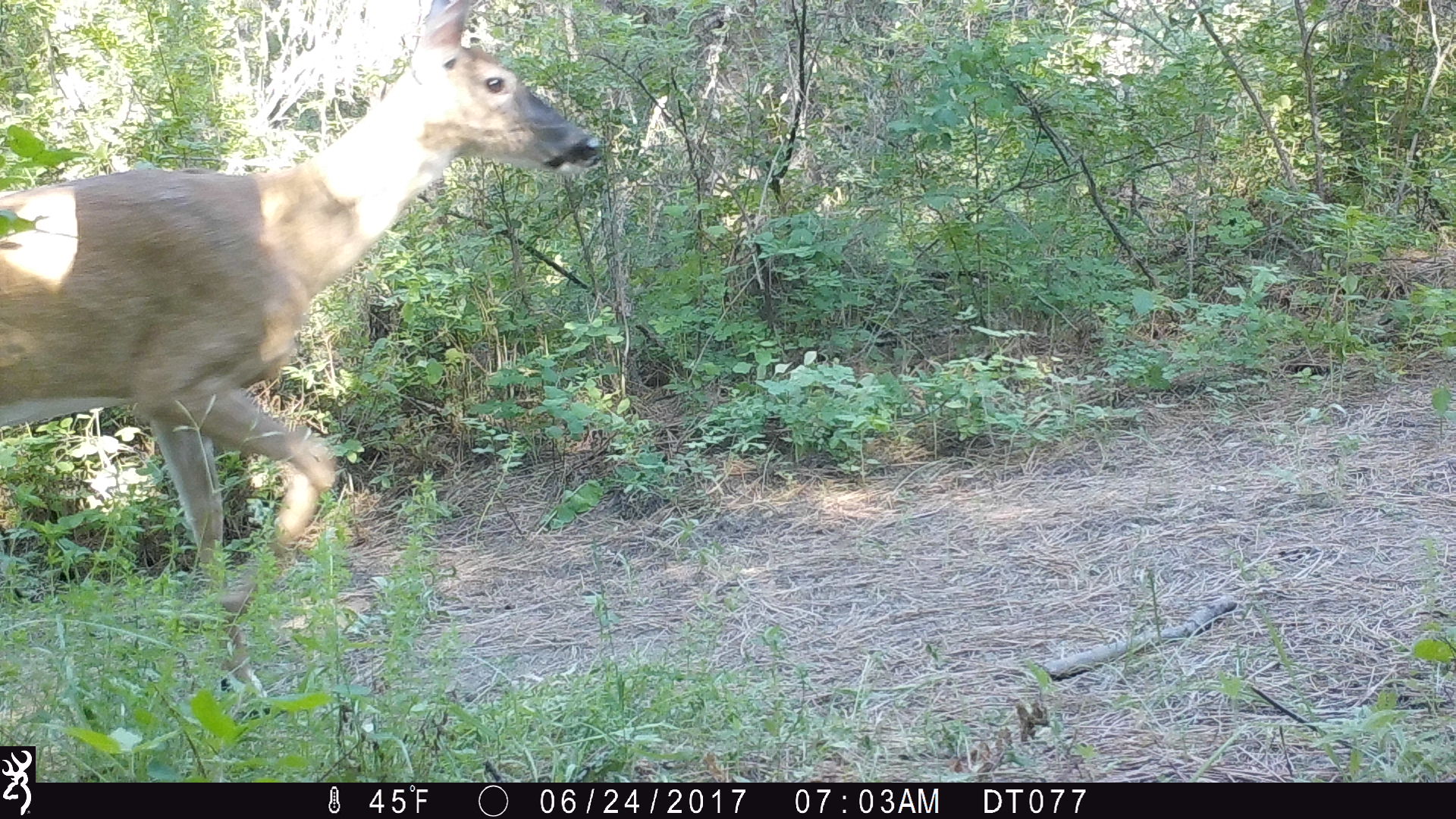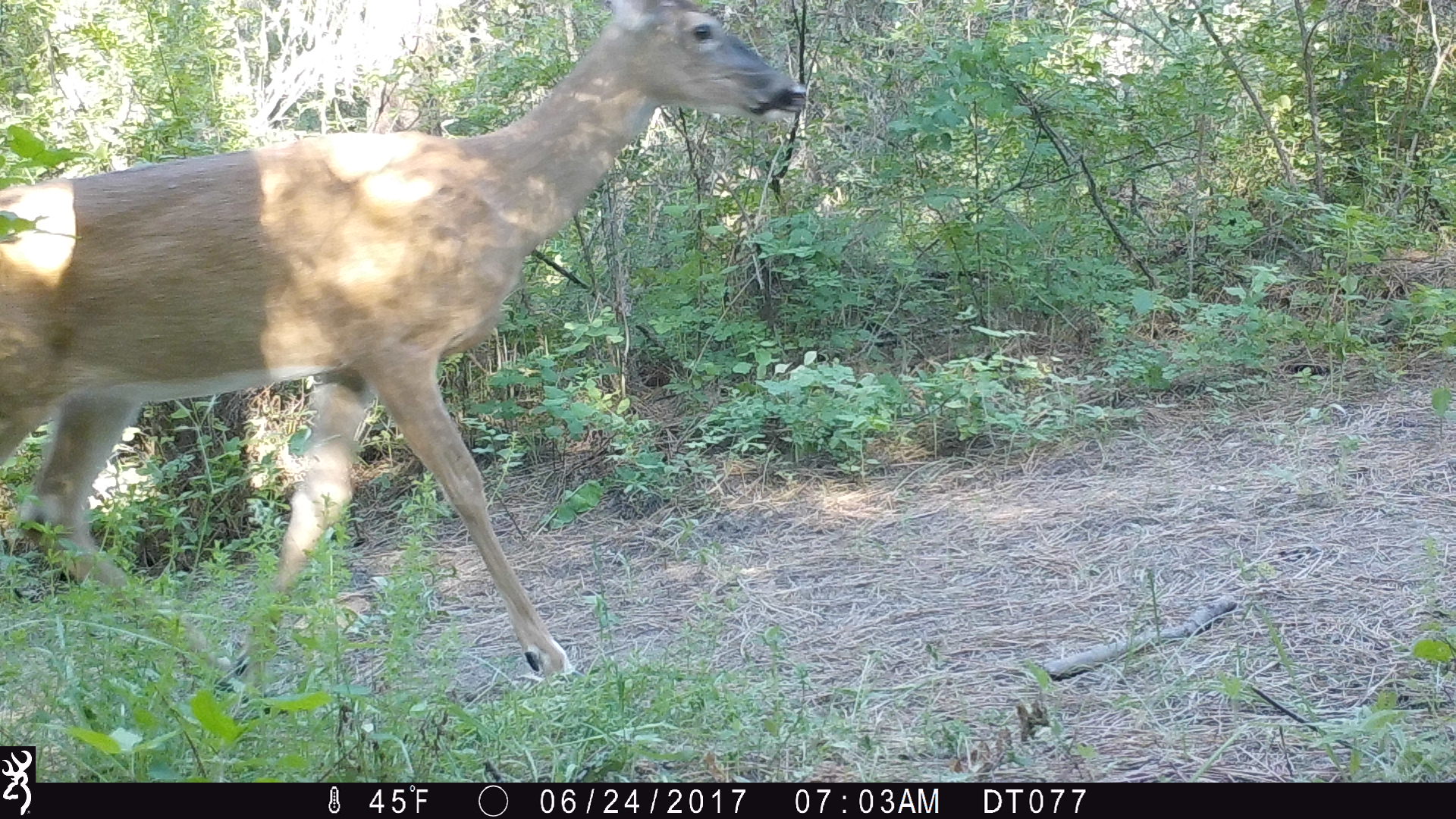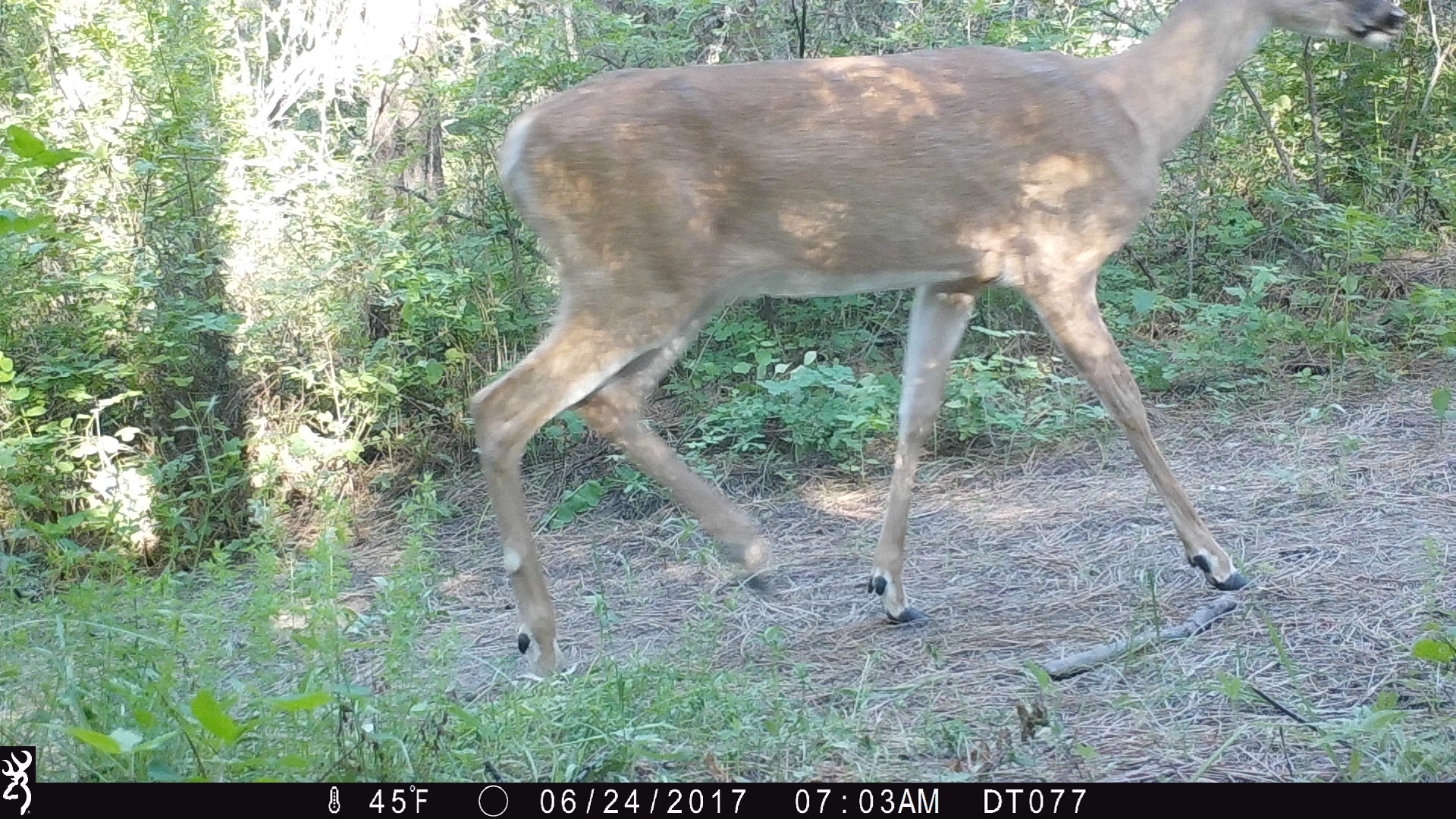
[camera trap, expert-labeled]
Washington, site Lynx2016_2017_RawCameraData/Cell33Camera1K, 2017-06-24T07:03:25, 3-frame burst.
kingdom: Animalia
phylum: Chordata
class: Mammalia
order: Artiodactyla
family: Cervidae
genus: Odocoileus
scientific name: Odocoileus virginianus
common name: white-tailed deer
Odocoileus virginianus (white-tailed deer). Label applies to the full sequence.